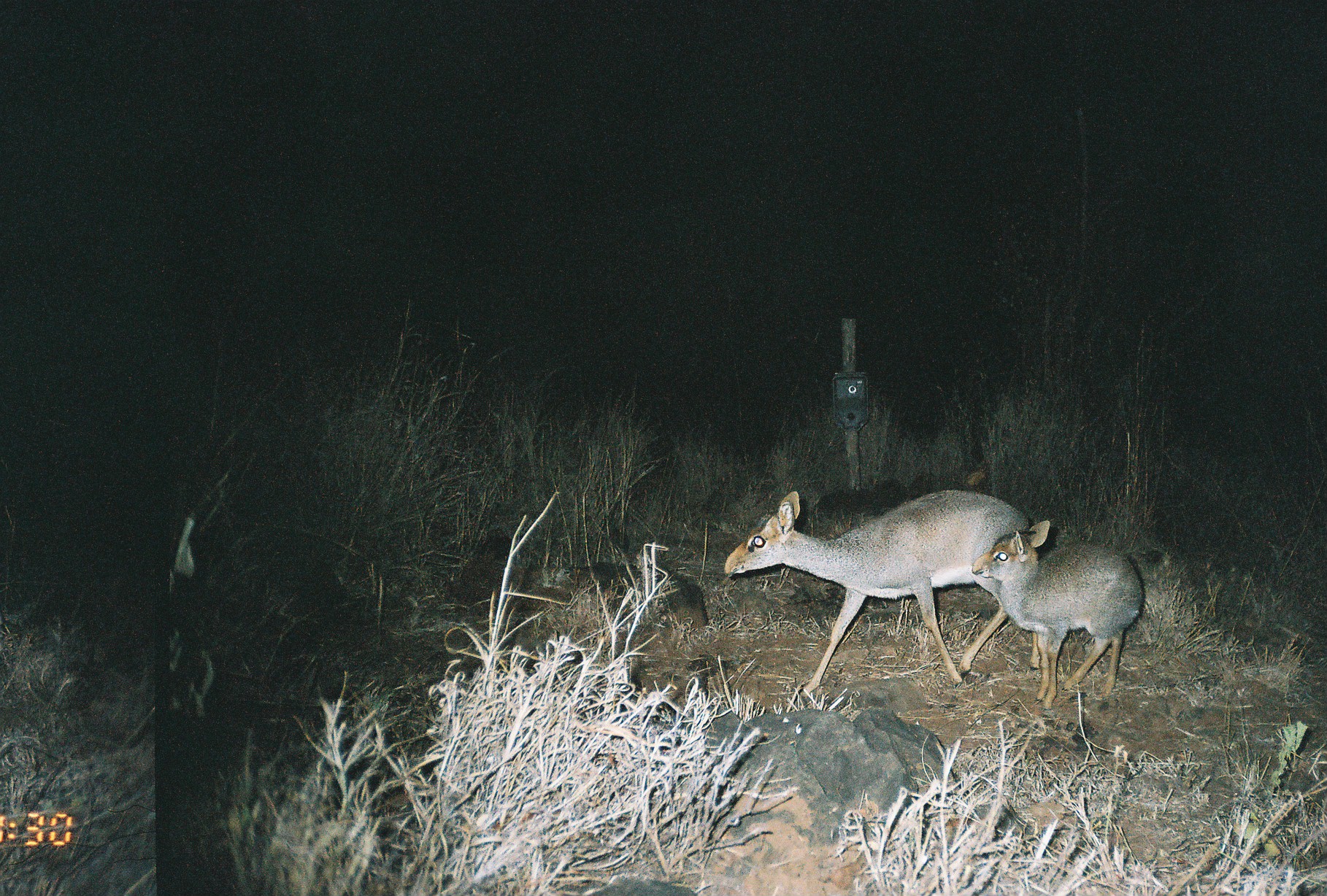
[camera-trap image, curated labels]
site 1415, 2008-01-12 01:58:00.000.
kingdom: Animalia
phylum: Chordata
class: Mammalia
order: Artiodactyla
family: Bovidae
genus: Madoqua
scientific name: Madoqua guentheri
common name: günther's dik-dik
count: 2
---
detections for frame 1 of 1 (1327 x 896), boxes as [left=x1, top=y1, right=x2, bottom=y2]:
madoqua guentheri: [left=725, top=487, right=1040, bottom=701]; [left=972, top=519, right=1144, bottom=714]